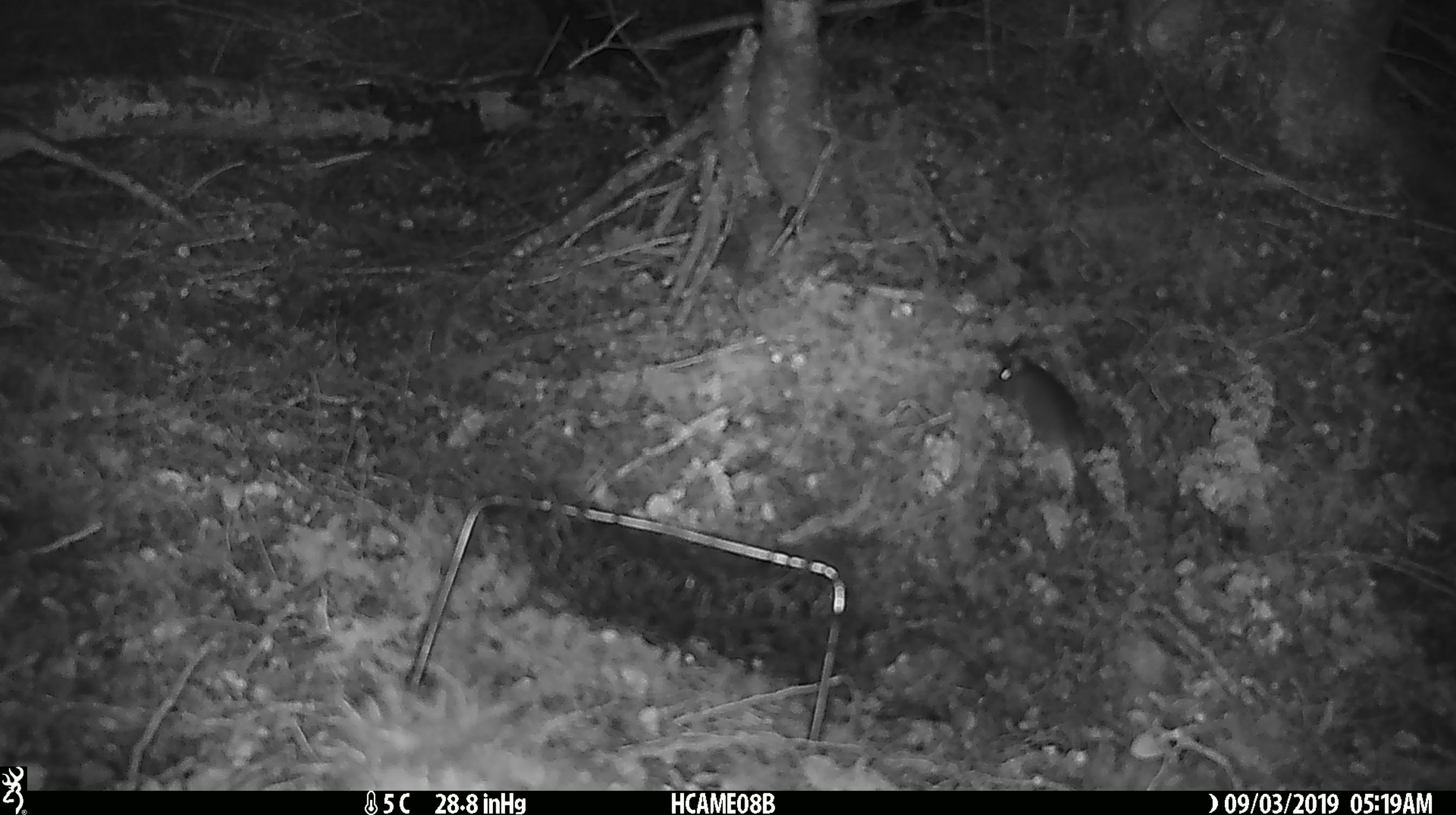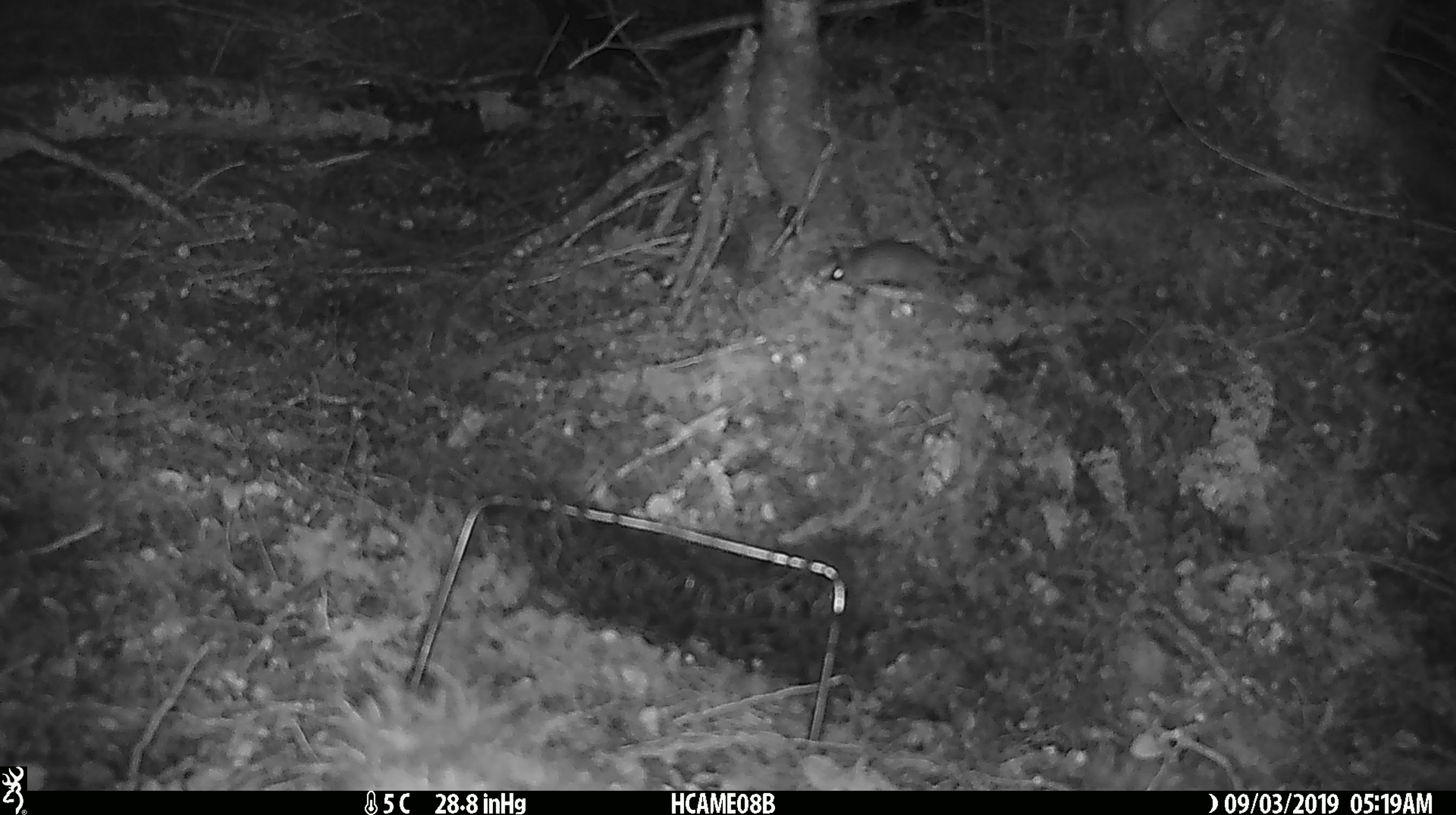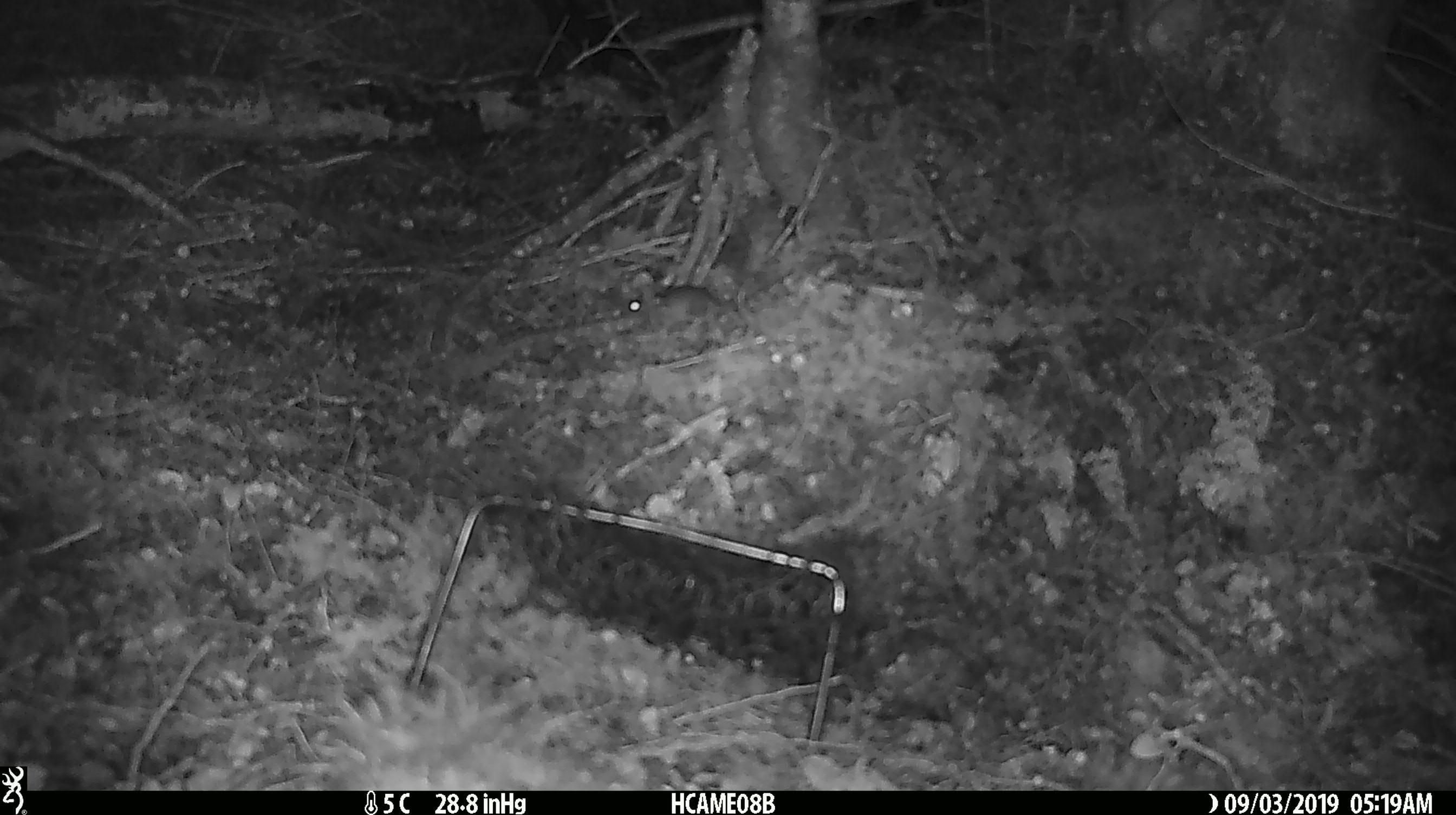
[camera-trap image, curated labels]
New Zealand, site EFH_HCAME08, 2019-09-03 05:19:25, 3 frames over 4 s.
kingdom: Animalia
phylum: Chordata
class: Mammalia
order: Rodentia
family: Muridae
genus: Mus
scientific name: Mus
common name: mouse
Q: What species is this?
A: Mouse (Mus).